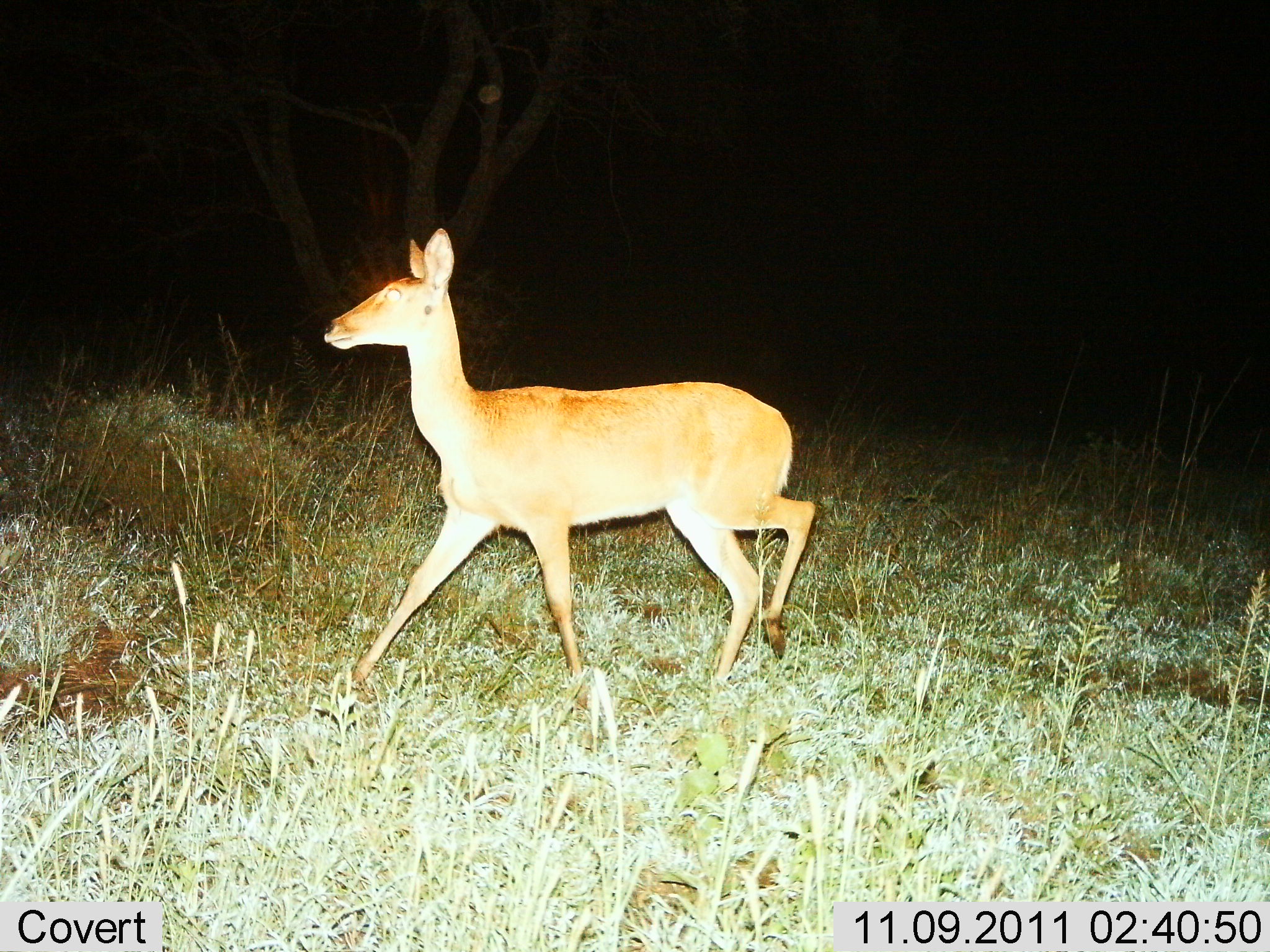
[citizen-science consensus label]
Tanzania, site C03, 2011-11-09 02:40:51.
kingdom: Animalia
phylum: Chordata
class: Mammalia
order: Artiodactyla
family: Bovidae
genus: Redunca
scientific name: Redunca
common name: reedbuck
Reedbuck (Redunca), count 1. Behavior (volunteer vote fractions): standing 17%, resting 0%, moving 83%, interacting 0%. Young present (vote fraction): 0%. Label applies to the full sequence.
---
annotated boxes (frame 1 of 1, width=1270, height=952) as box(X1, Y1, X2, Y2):
animal: box(322, 227, 819, 686)